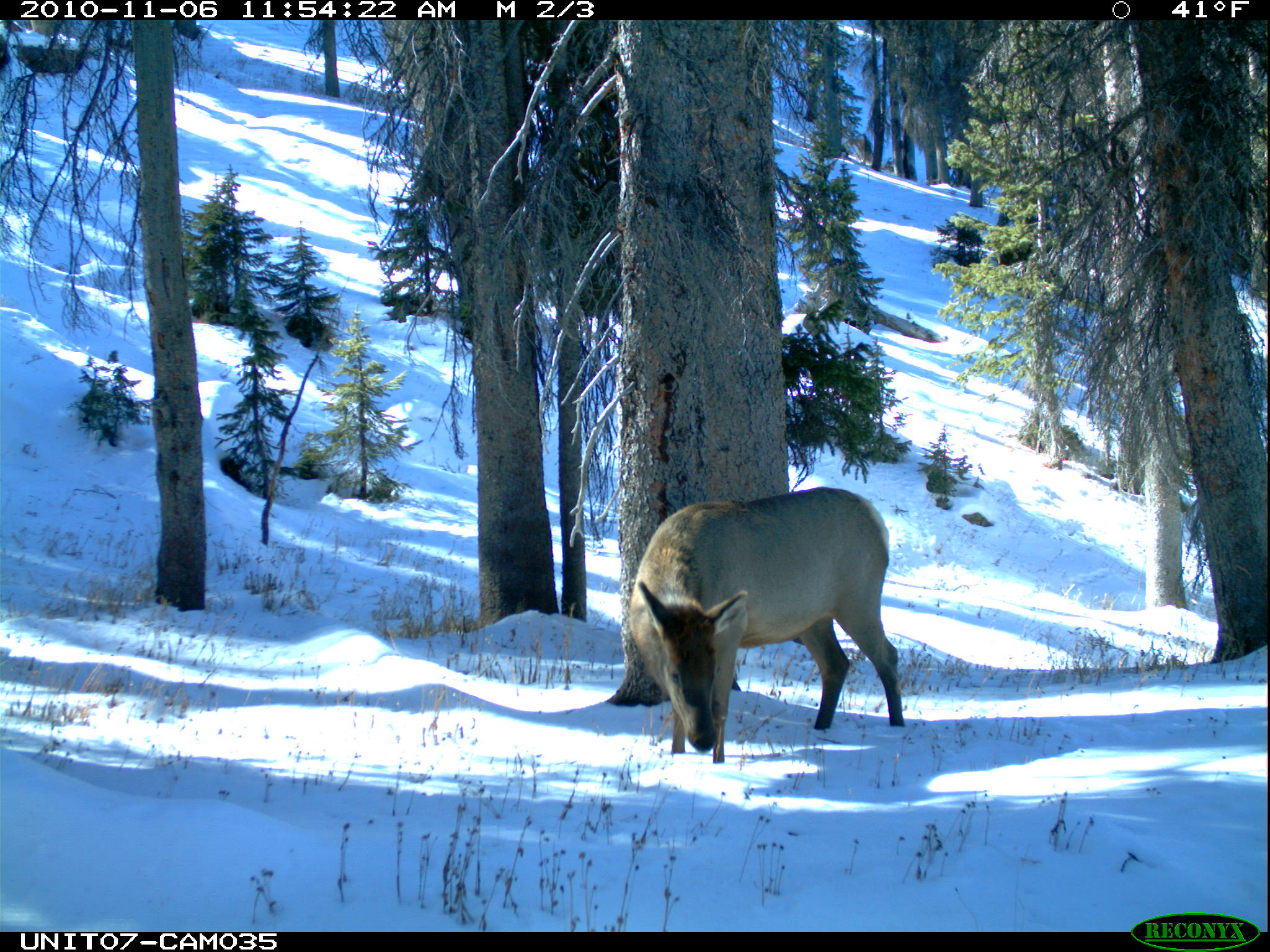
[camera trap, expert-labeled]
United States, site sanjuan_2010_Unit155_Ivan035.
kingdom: Animalia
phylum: Chordata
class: Mammalia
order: Artiodactyla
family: Cervidae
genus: Cervus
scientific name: Cervus elaphus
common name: red deer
Cervus elaphus (red deer).